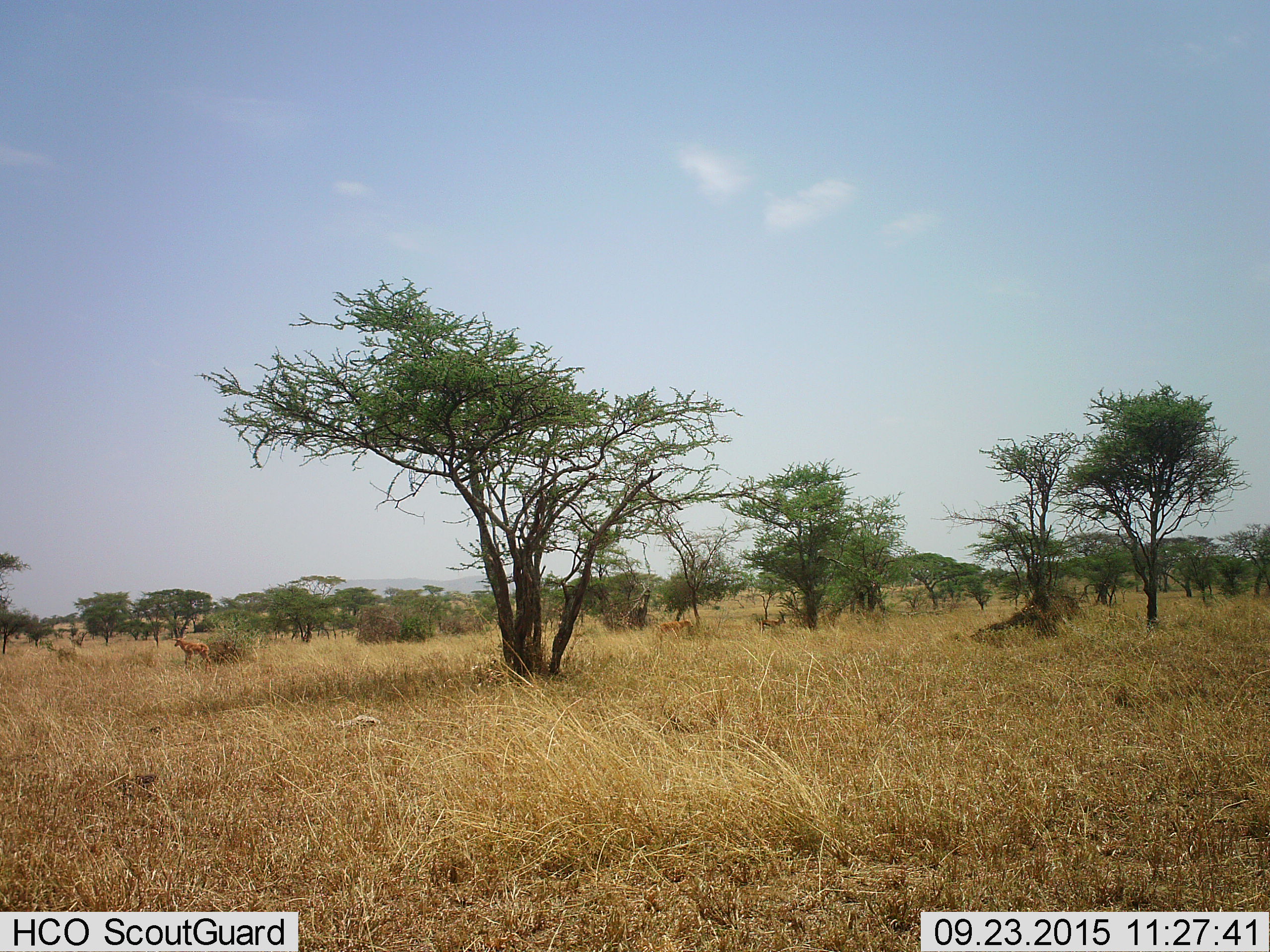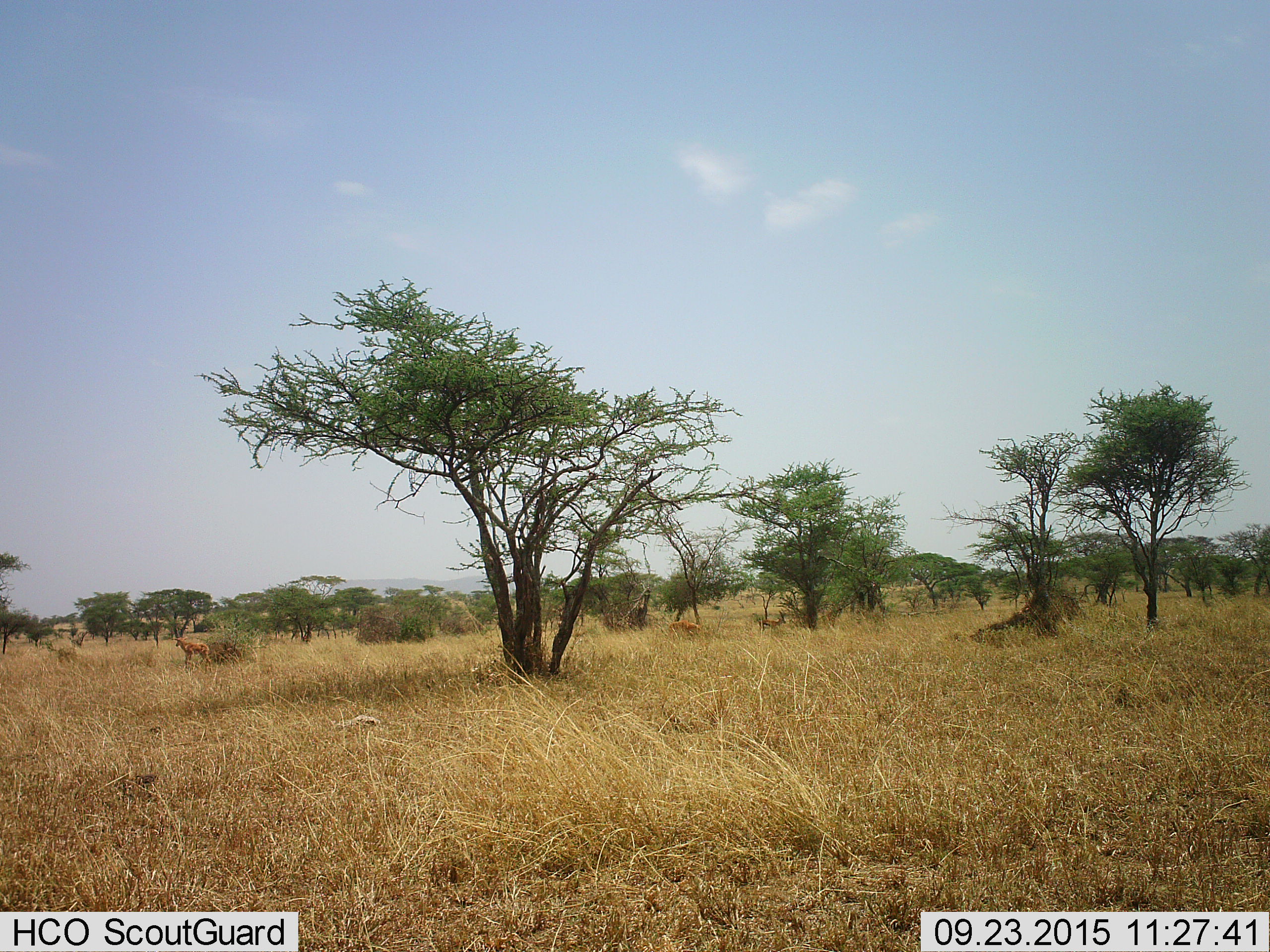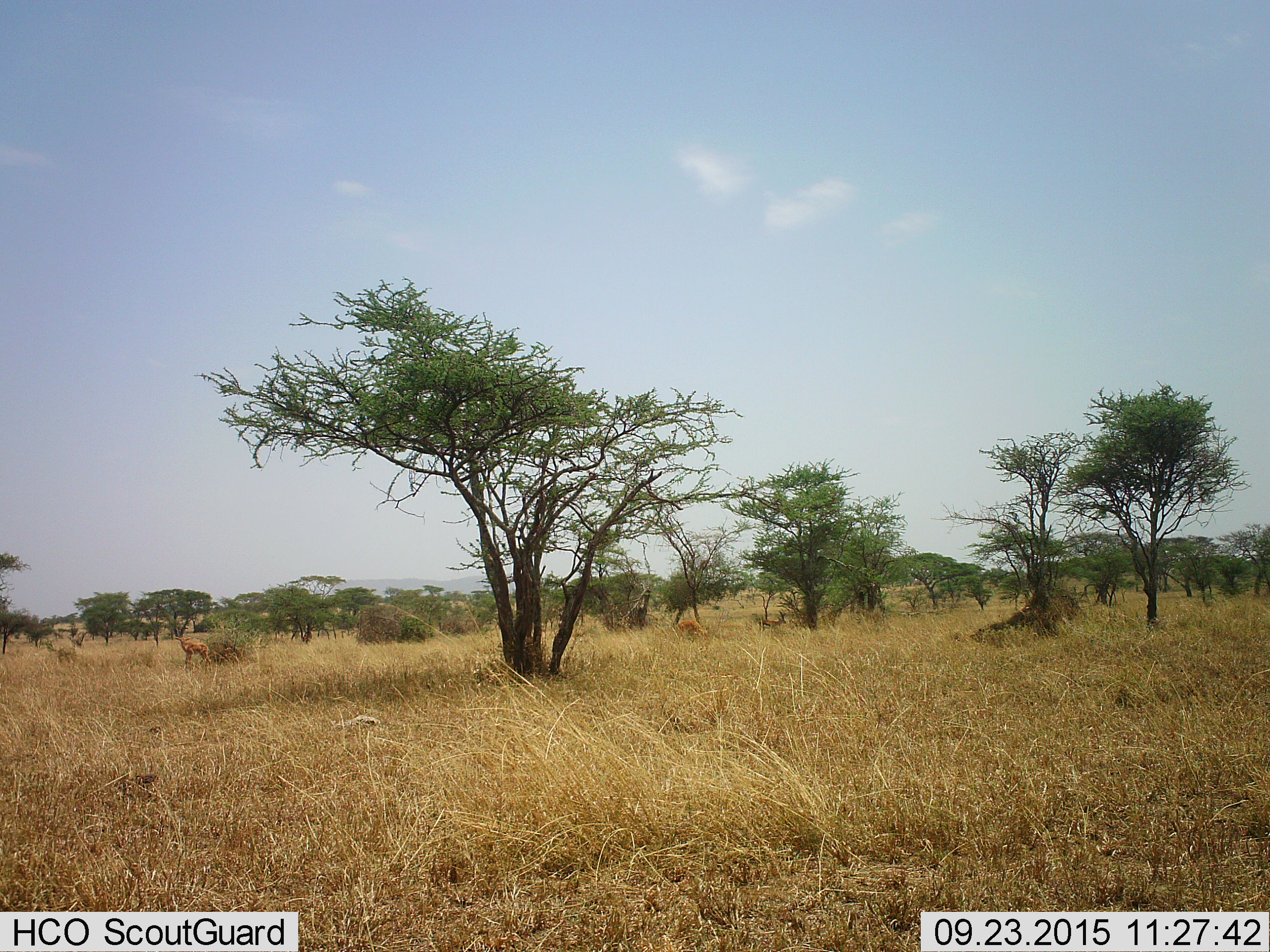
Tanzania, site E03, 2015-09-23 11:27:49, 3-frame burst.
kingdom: Animalia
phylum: Chordata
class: Mammalia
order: Artiodactyla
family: Bovidae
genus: Eudorcas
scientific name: Eudorcas thomsonii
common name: thomson's gazelle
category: gazellethomsons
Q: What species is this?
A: Gazellethomsons (thomson's gazelle) (Eudorcas thomsonii).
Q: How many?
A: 1.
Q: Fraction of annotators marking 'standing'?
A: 100%.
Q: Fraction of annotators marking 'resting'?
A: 0%.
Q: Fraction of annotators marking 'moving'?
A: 0%.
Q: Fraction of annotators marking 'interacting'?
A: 0%.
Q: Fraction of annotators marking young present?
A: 12%.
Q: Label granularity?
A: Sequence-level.